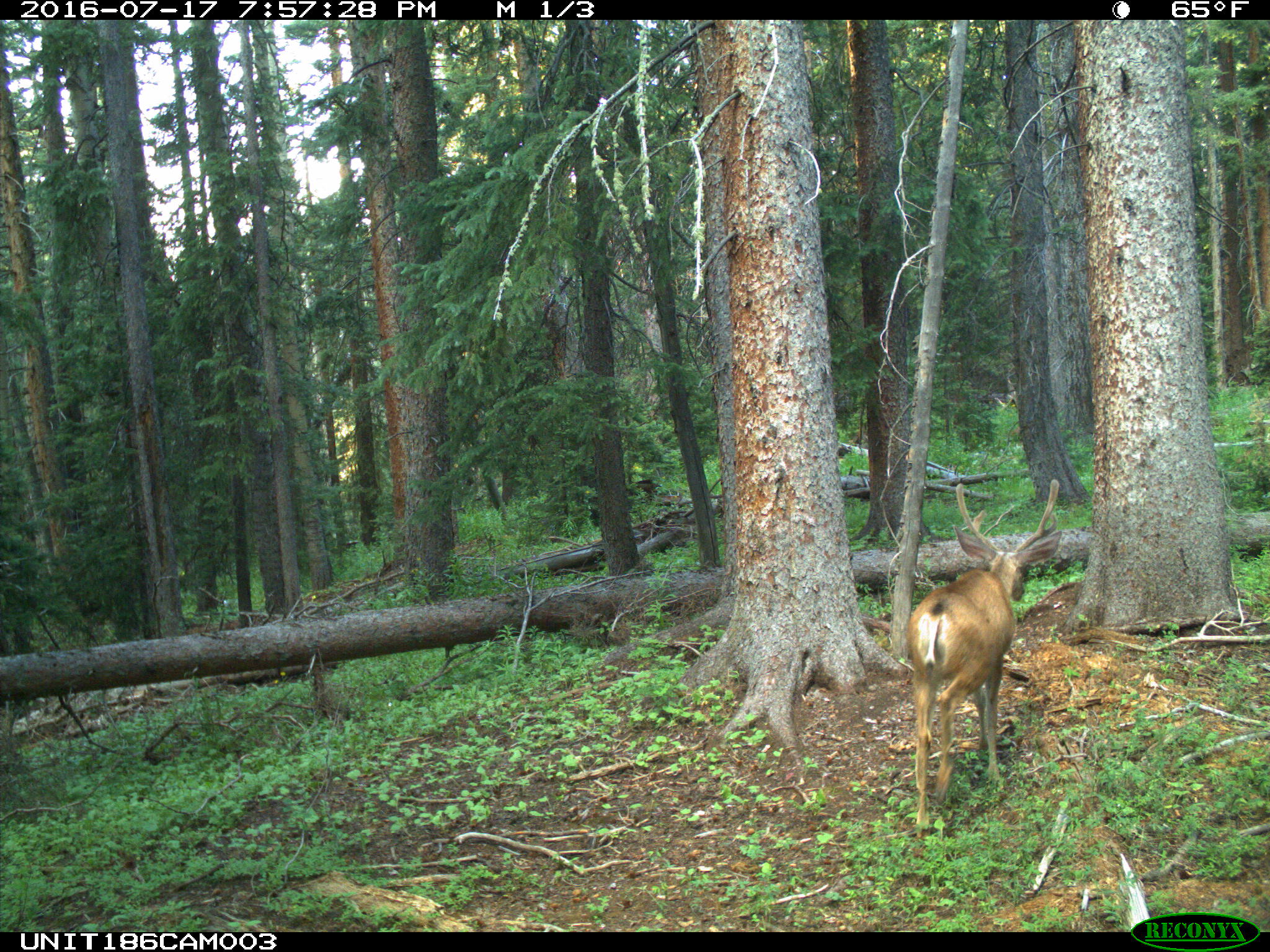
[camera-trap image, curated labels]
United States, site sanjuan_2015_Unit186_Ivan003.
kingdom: Animalia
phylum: Chordata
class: Mammalia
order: Artiodactyla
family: Cervidae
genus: Odocoileus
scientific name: Odocoileus hemionus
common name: mule deer